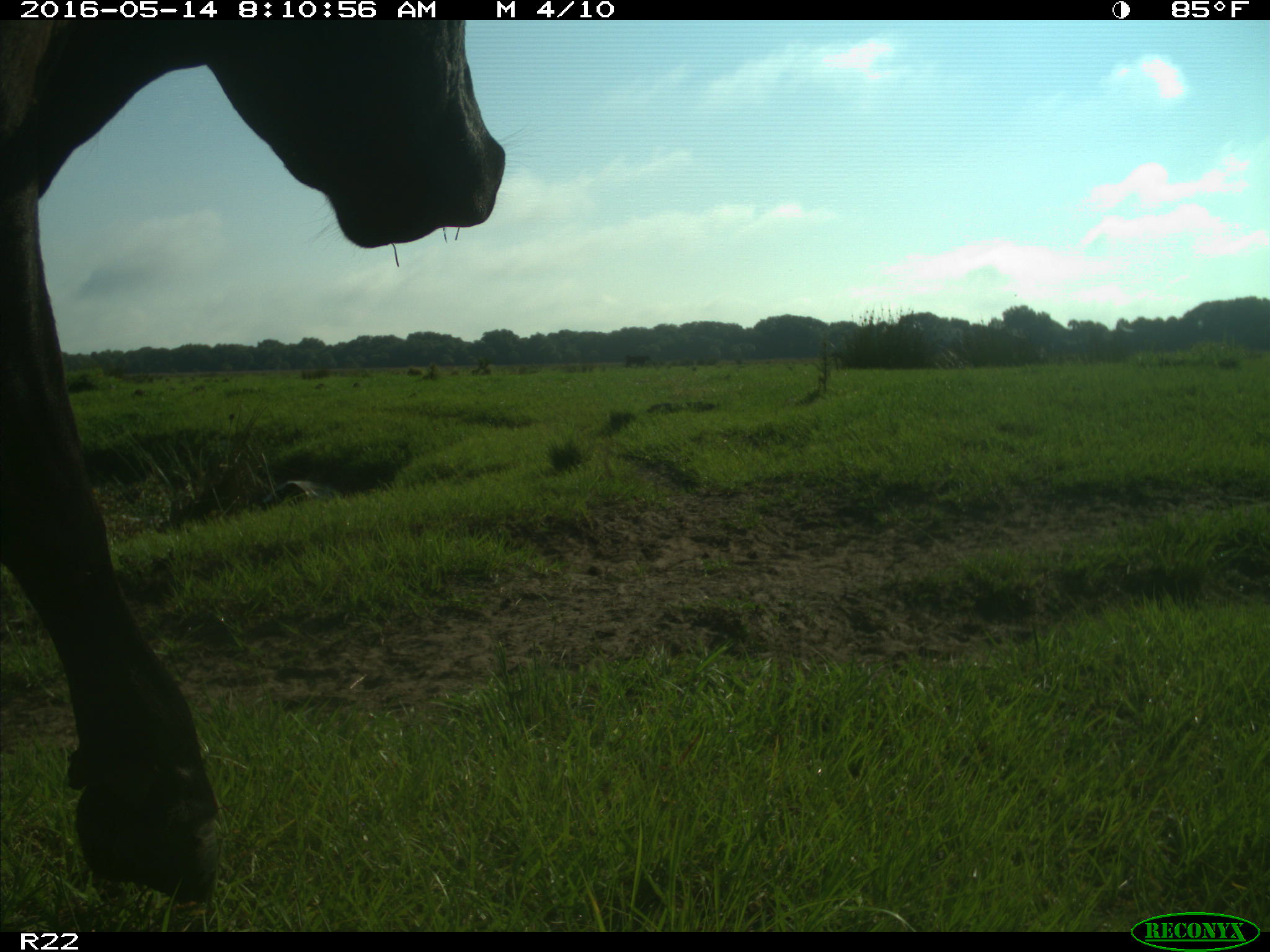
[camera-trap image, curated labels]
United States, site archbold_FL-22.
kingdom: Animalia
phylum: Chordata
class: Mammalia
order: Artiodactyla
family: Bovidae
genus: Bos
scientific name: Bos taurus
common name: domestic cow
Bos taurus (domestic cow).